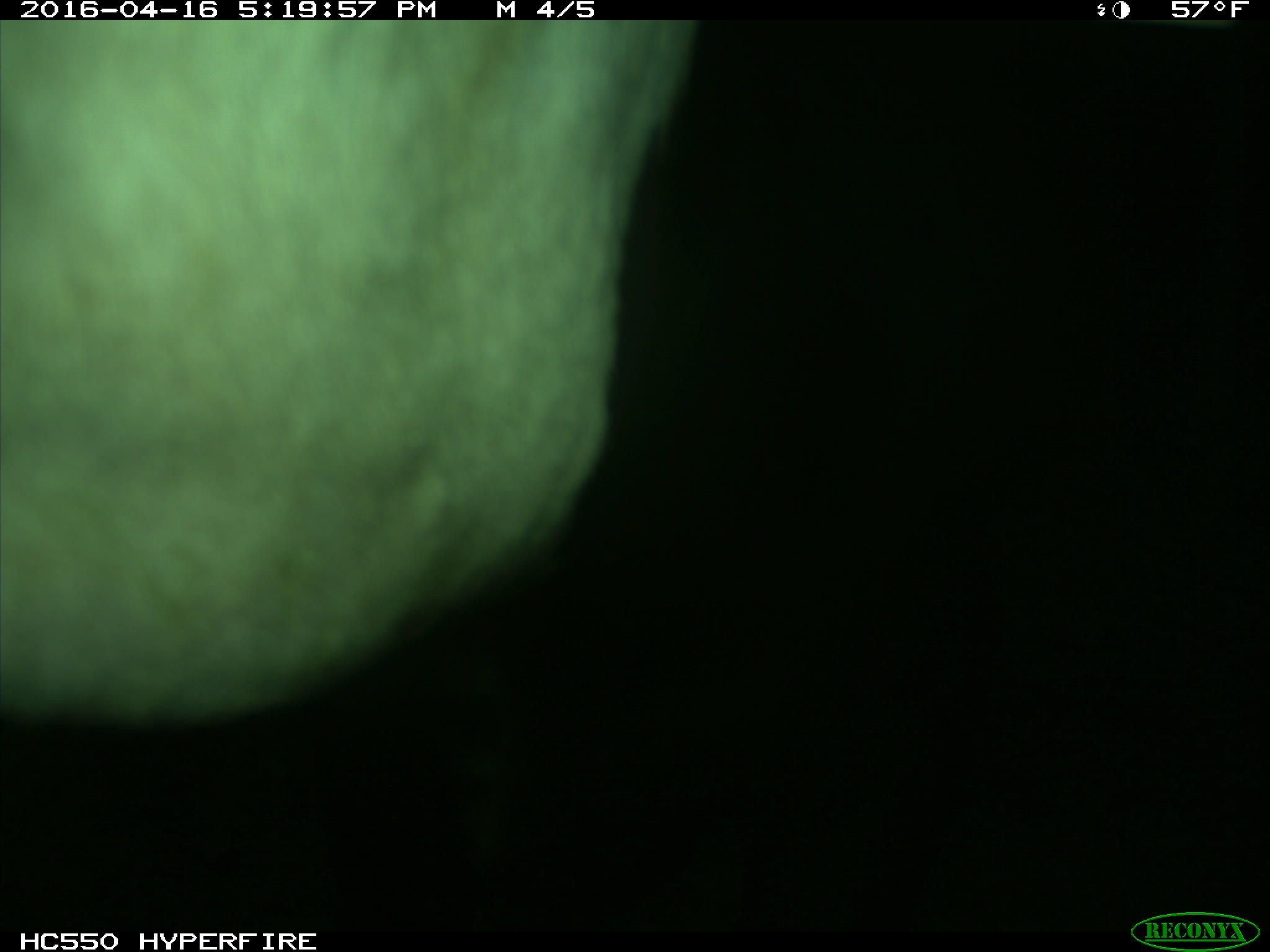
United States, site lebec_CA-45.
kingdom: Animalia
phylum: Chordata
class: Mammalia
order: Artiodactyla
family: Bovidae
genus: Bos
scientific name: Bos taurus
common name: domestic cow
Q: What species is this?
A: Bos taurus (domestic cow).